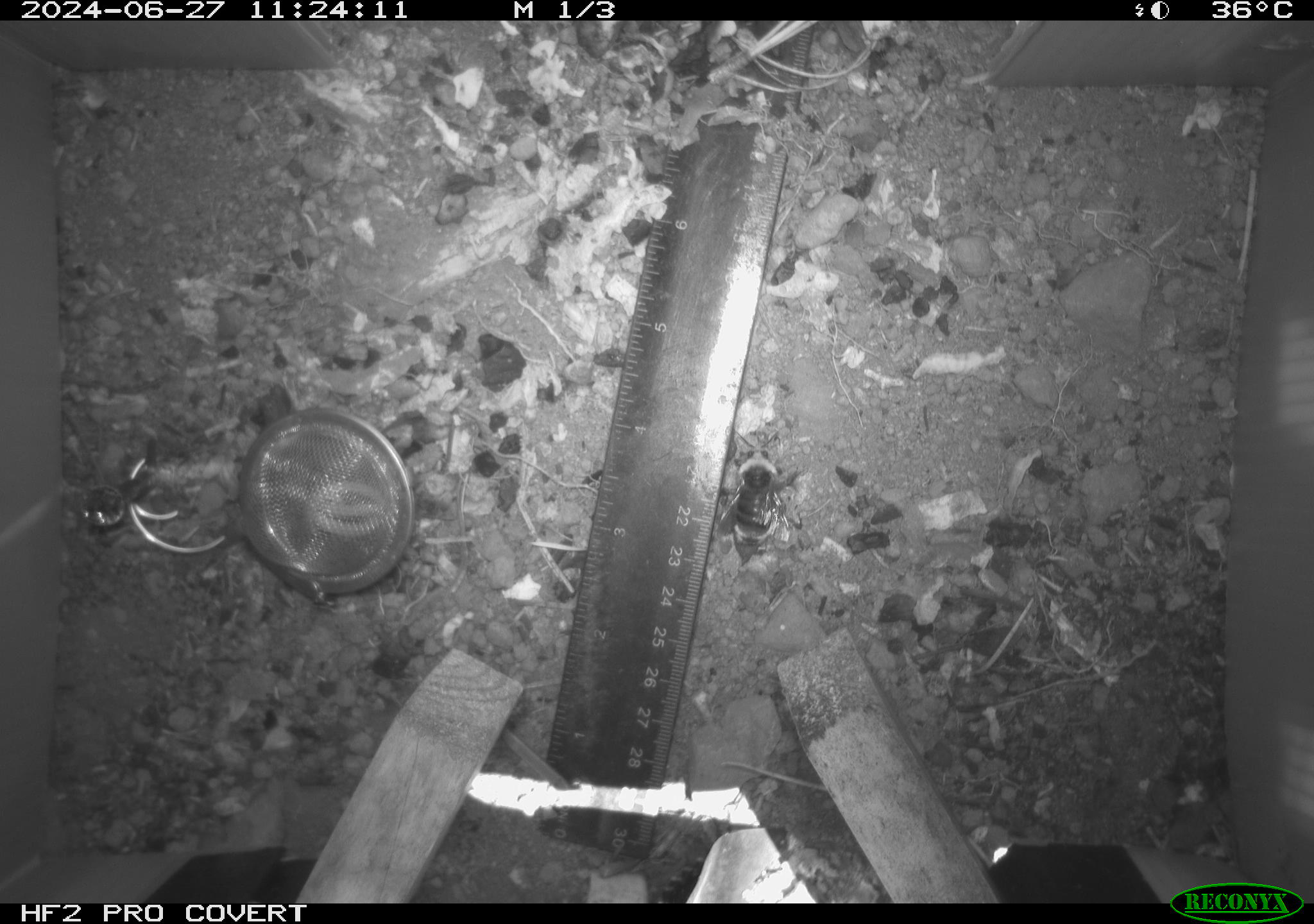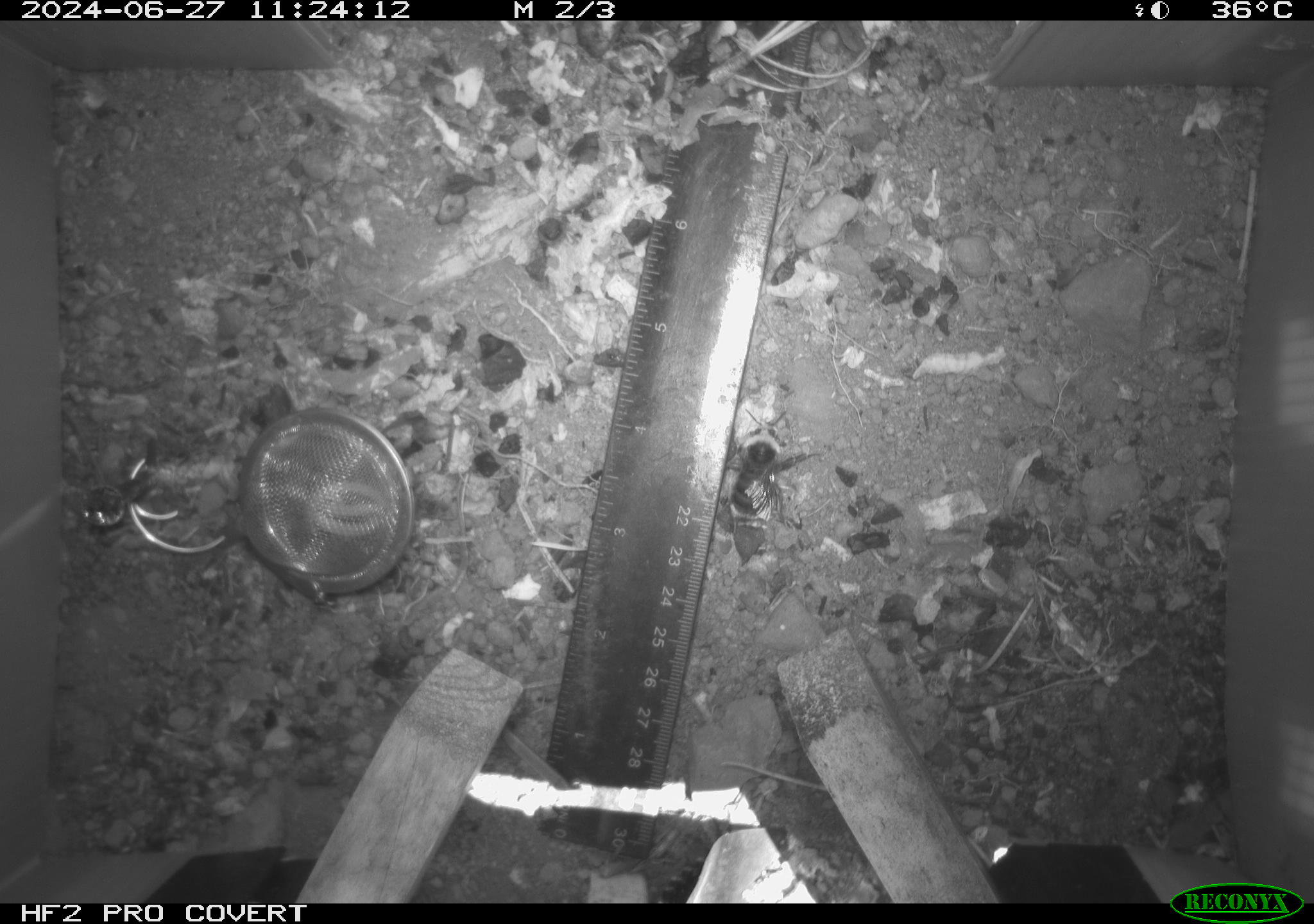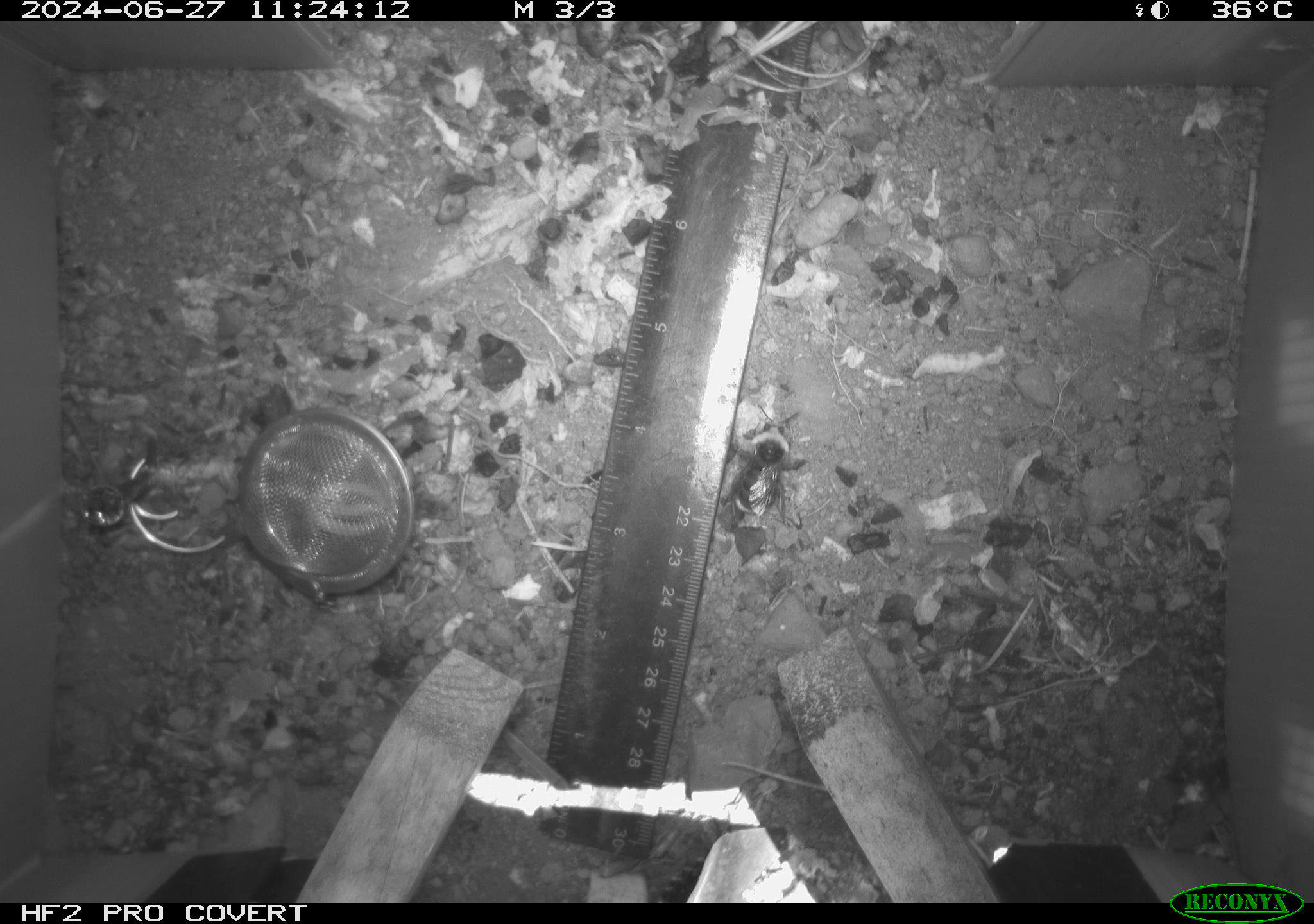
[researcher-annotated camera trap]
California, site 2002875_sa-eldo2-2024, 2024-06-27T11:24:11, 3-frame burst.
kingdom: Animalia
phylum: Arthropoda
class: Insecta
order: Hymenoptera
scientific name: Hymenoptera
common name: ants, bees, wasps, and sawflies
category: hymenoptera order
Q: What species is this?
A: Hymenoptera order (ants, bees, wasps, and sawflies) (Hymenoptera).